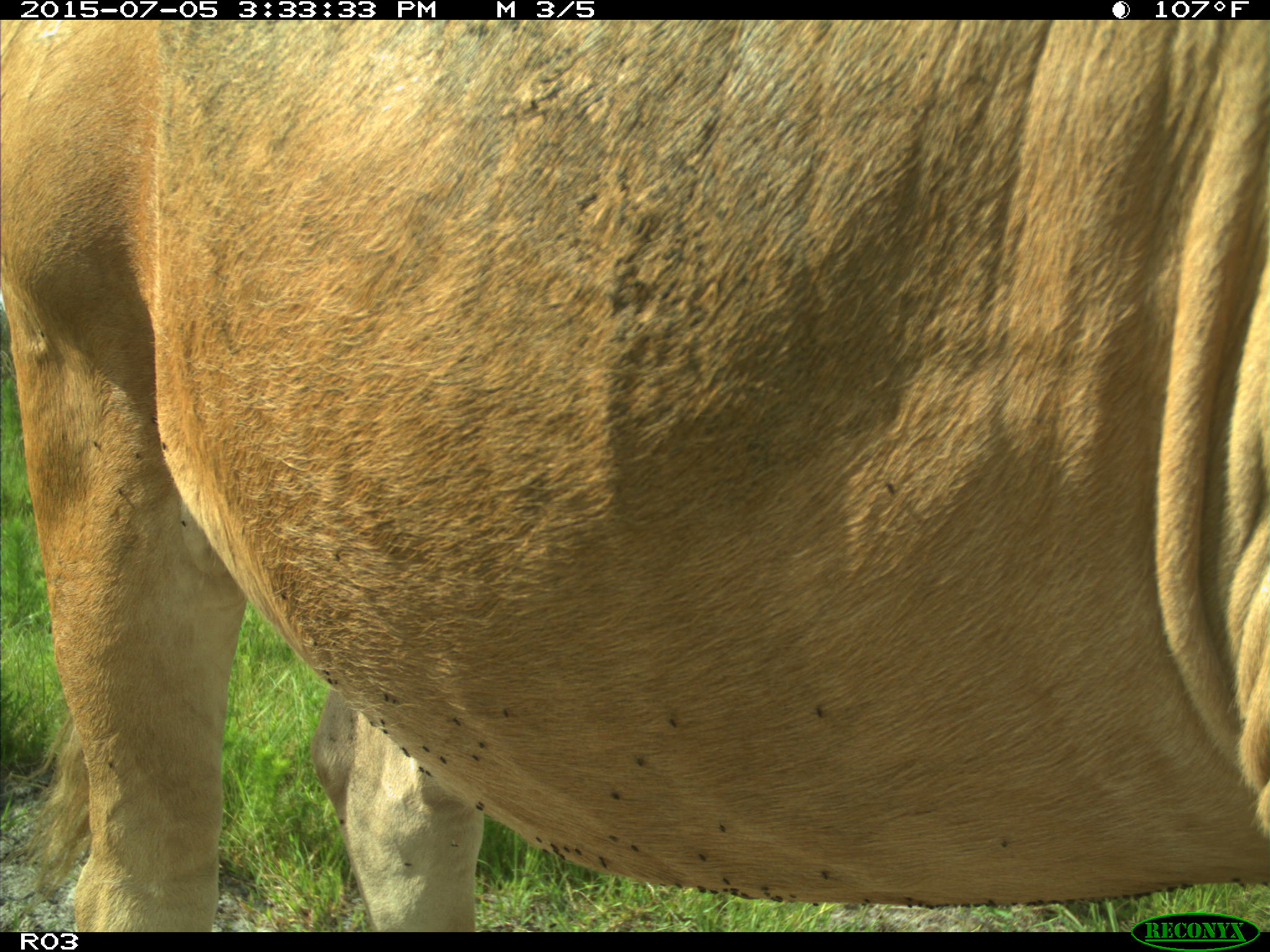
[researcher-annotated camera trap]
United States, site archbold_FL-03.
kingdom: Animalia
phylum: Chordata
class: Mammalia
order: Artiodactyla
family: Bovidae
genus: Bos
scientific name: Bos taurus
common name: domestic cow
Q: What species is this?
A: Bos taurus (domestic cow).